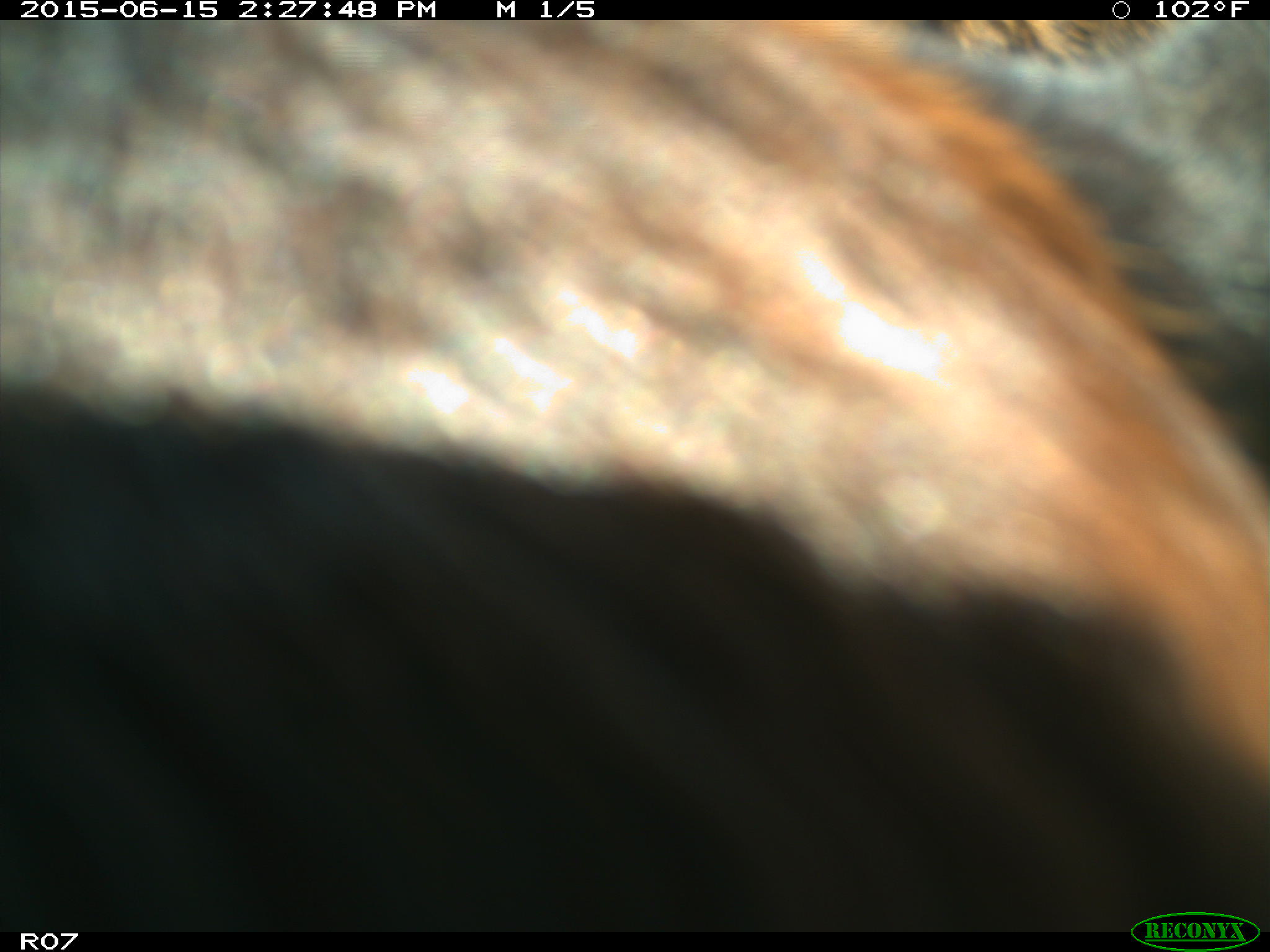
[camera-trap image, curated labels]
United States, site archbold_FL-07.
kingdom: Animalia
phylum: Chordata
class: Mammalia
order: Artiodactyla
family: Bovidae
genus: Bos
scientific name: Bos taurus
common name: domestic cow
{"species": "Bos taurus (domestic cow)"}